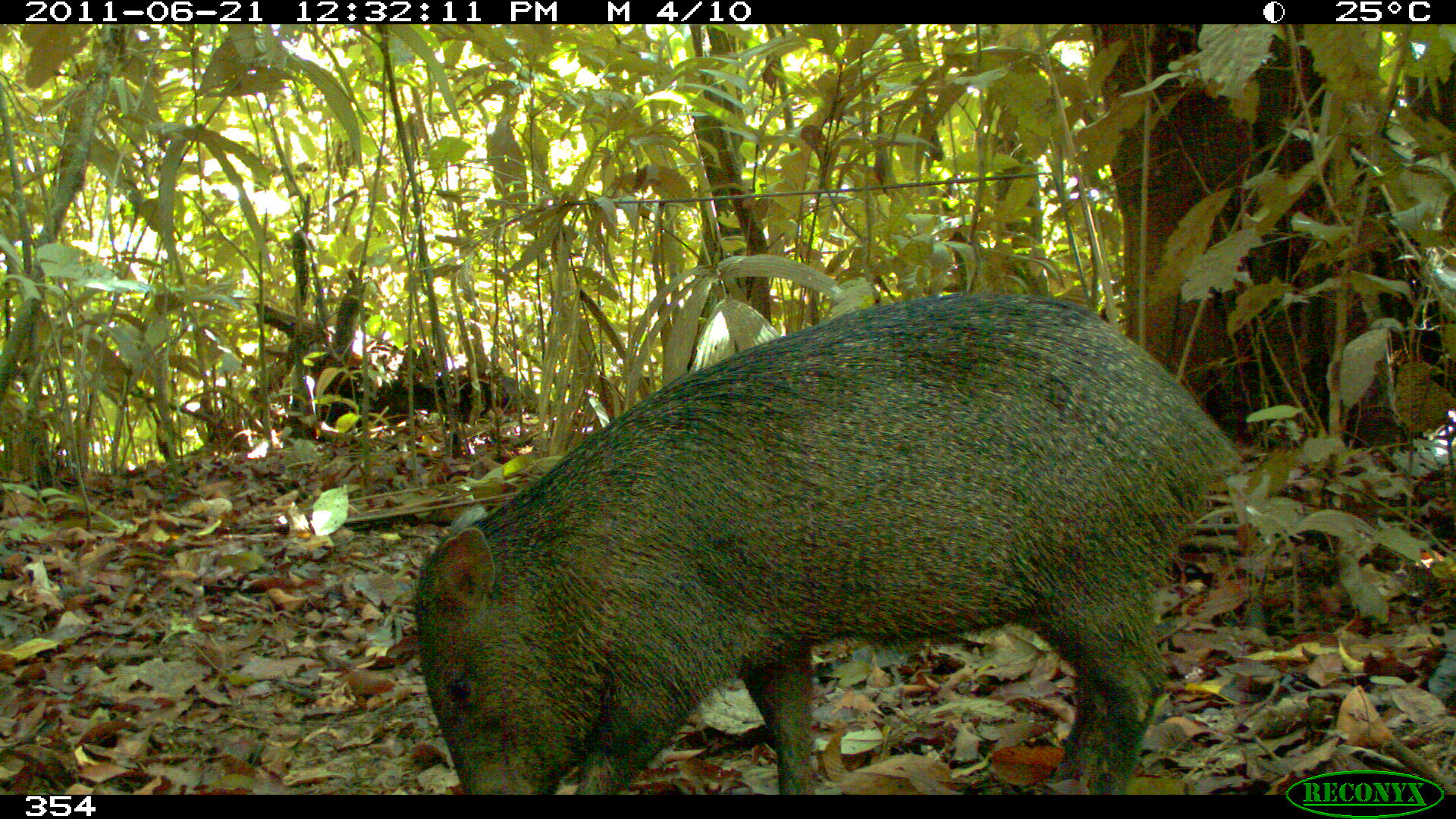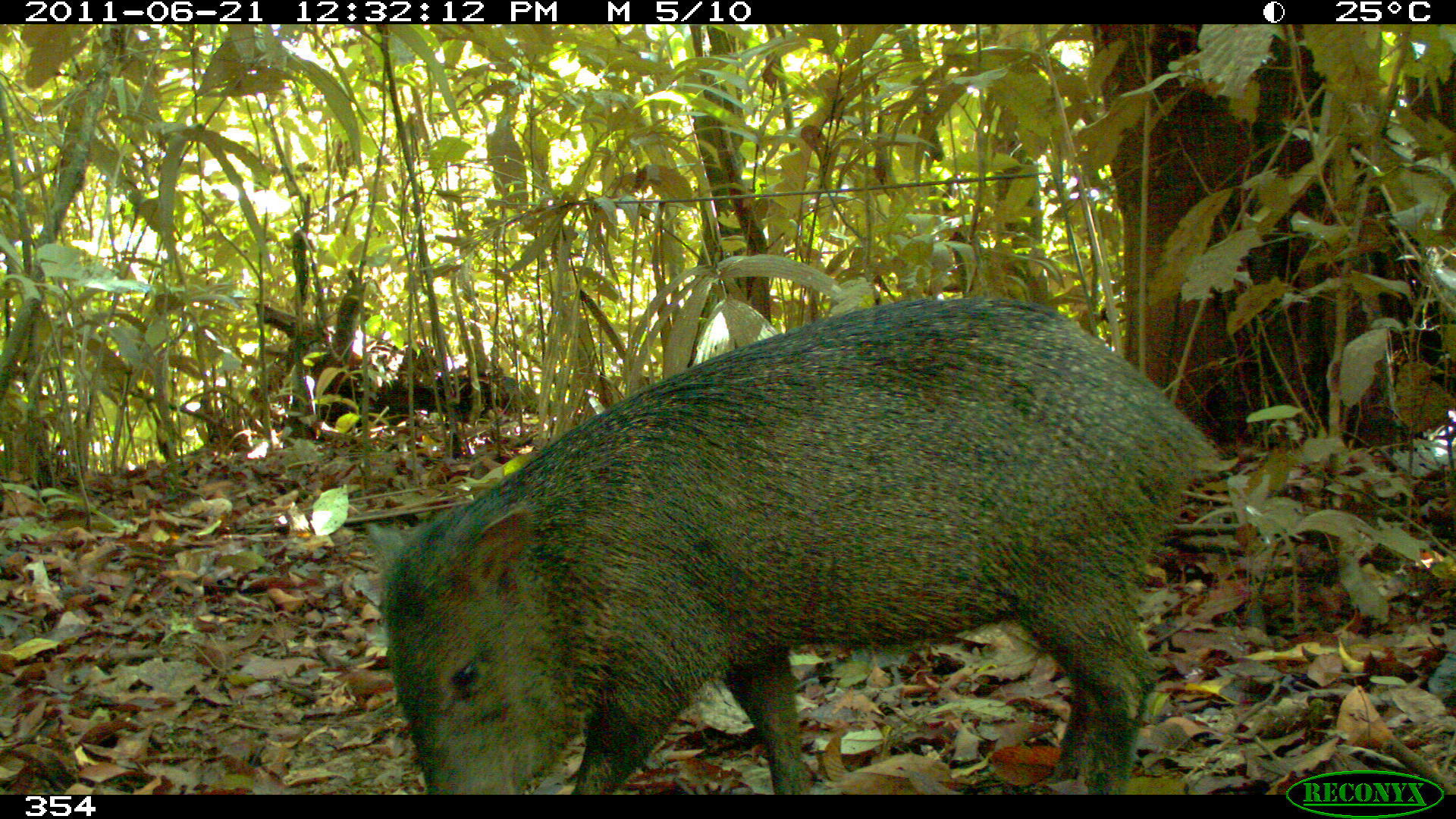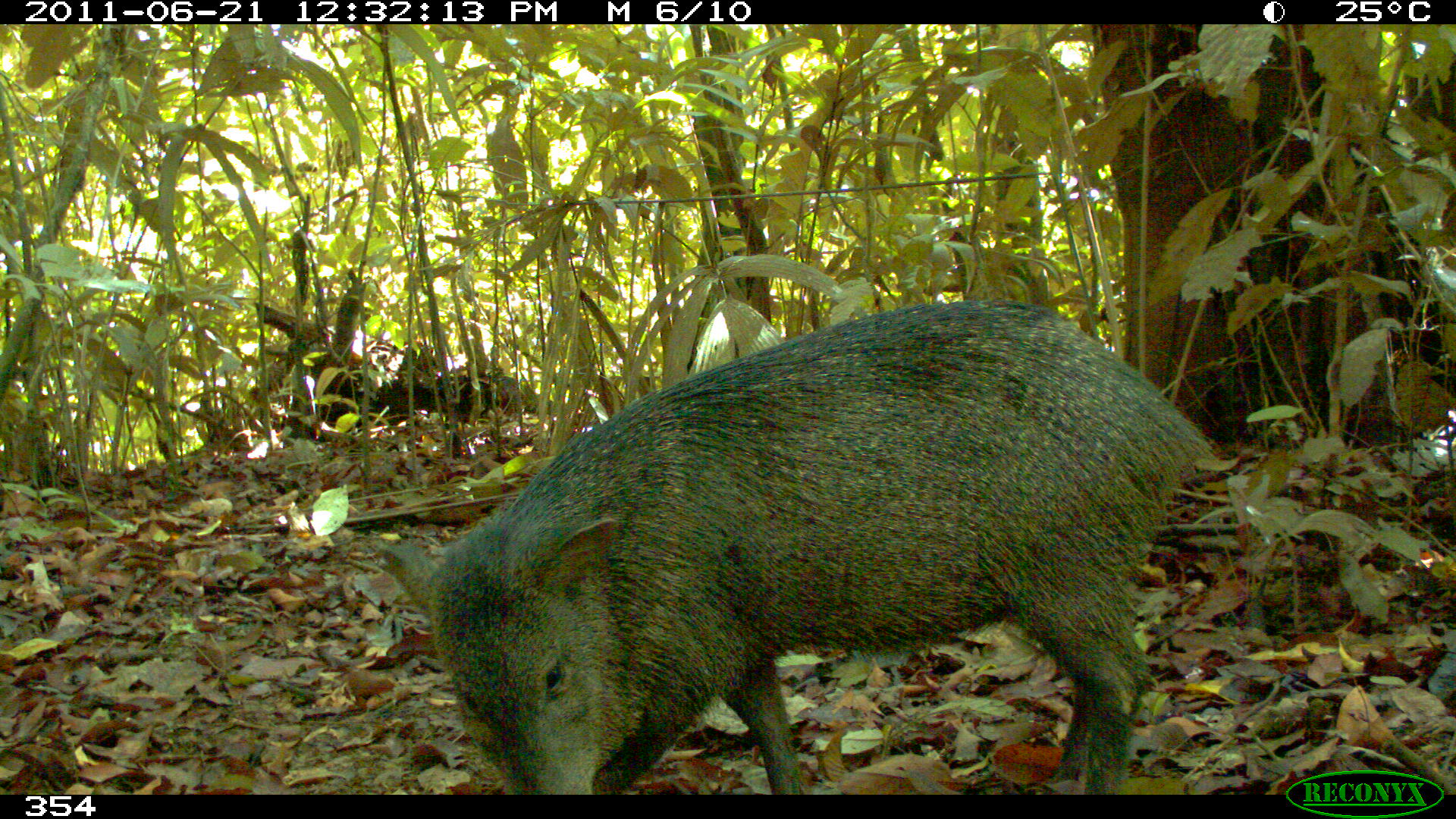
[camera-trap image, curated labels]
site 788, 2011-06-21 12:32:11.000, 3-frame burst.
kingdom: Animalia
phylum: Chordata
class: Mammalia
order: Artiodactyla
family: Tayassuidae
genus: Pecari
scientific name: Pecari tajacu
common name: collared peccary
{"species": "Pecari tajacu (collared peccary)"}